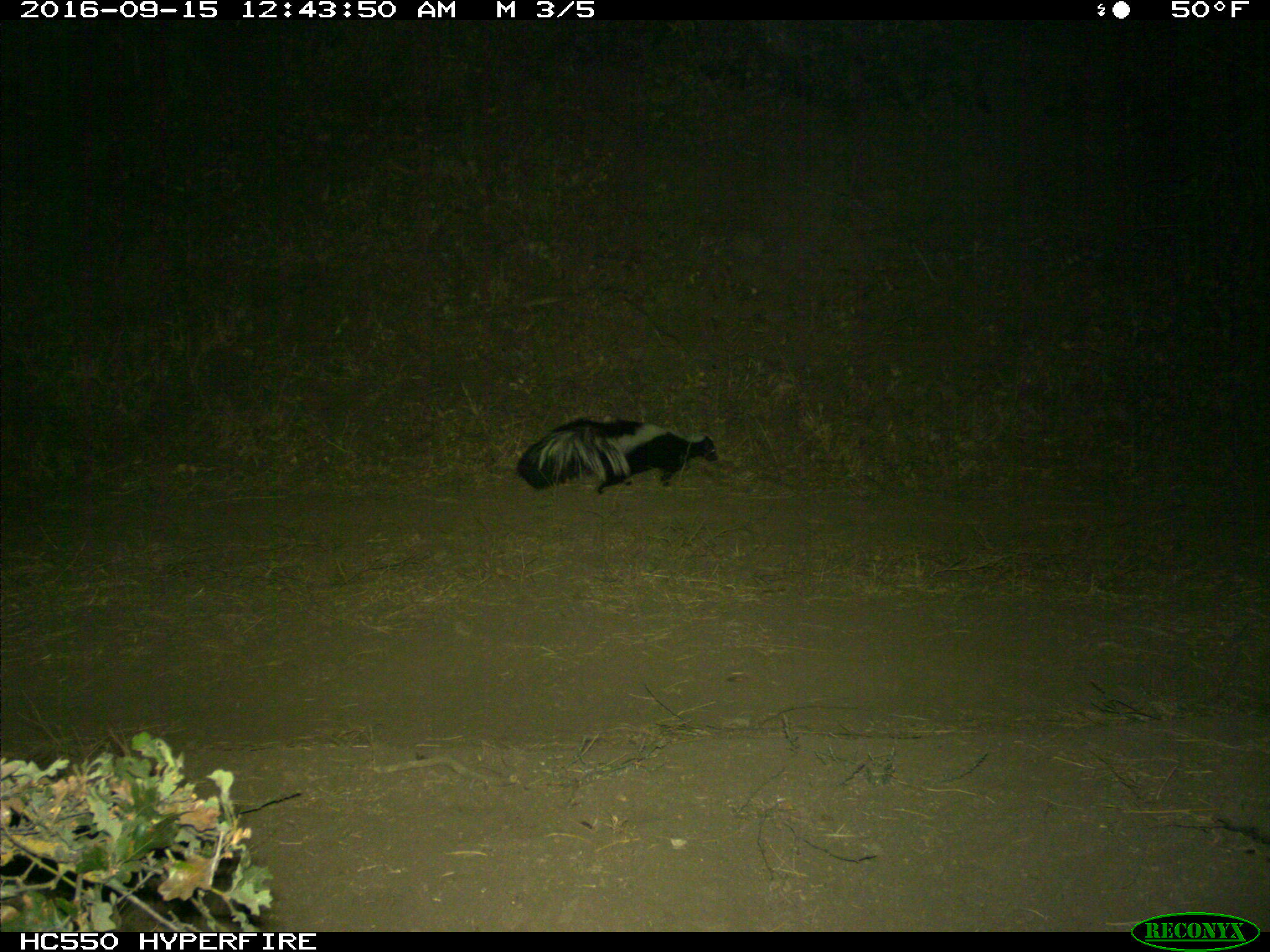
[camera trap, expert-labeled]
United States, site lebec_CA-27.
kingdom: Animalia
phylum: Chordata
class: Mammalia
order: Carnivora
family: Mephitidae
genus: Mephitis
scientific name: Mephitis mephitis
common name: striped skunk